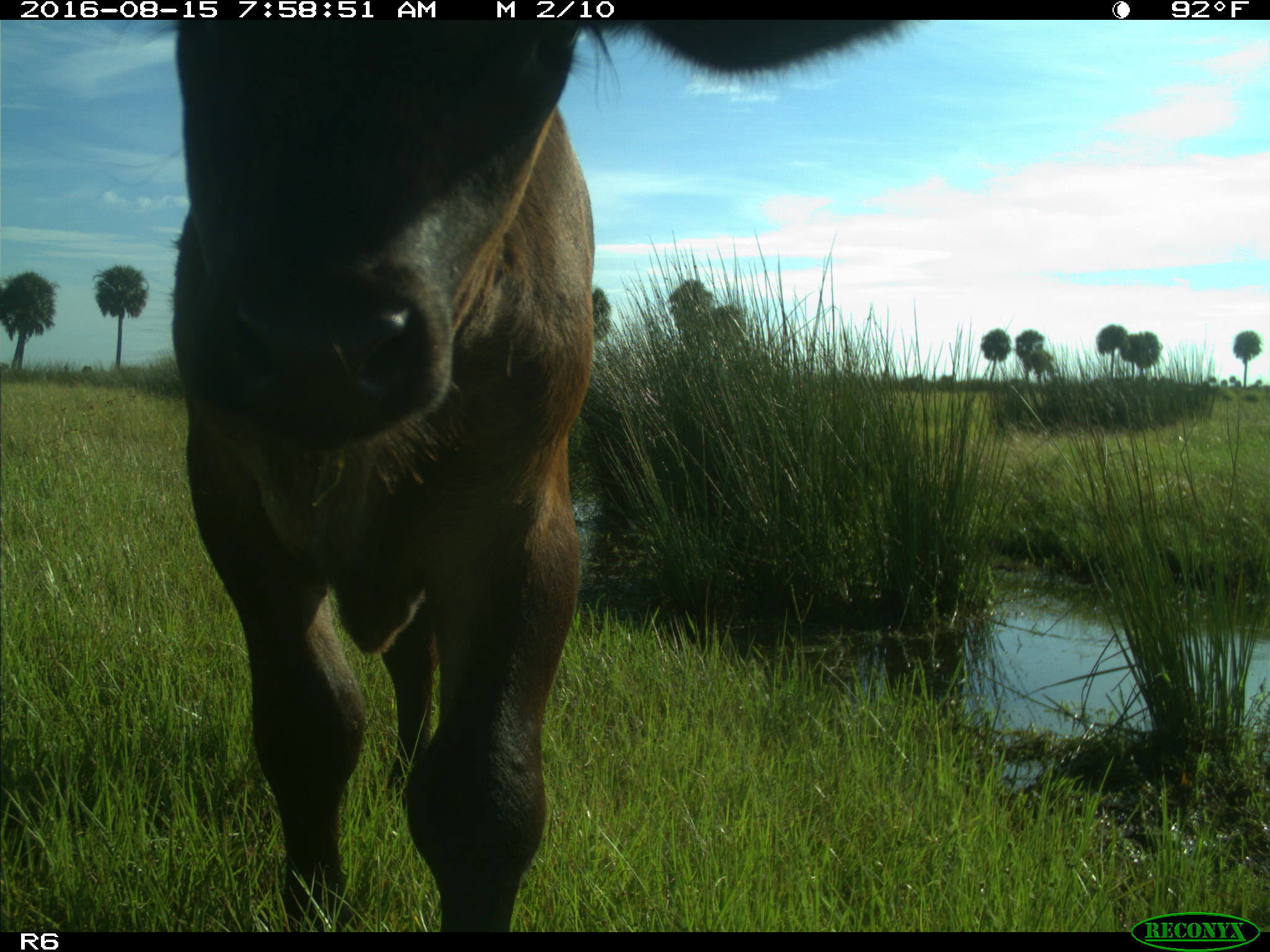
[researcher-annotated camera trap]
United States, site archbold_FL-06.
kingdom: Animalia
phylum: Chordata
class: Mammalia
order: Artiodactyla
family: Bovidae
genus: Bos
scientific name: Bos taurus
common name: domestic cow